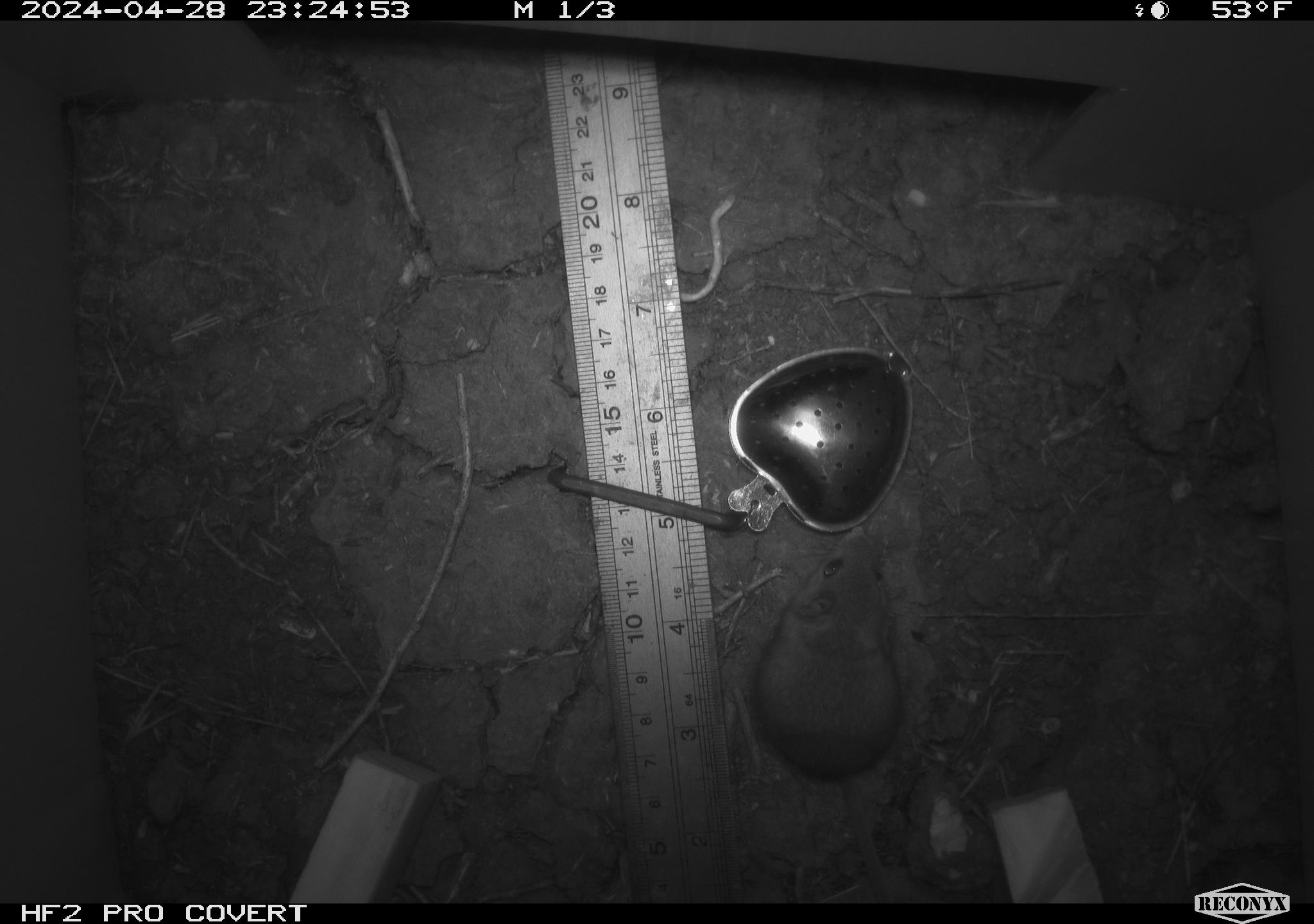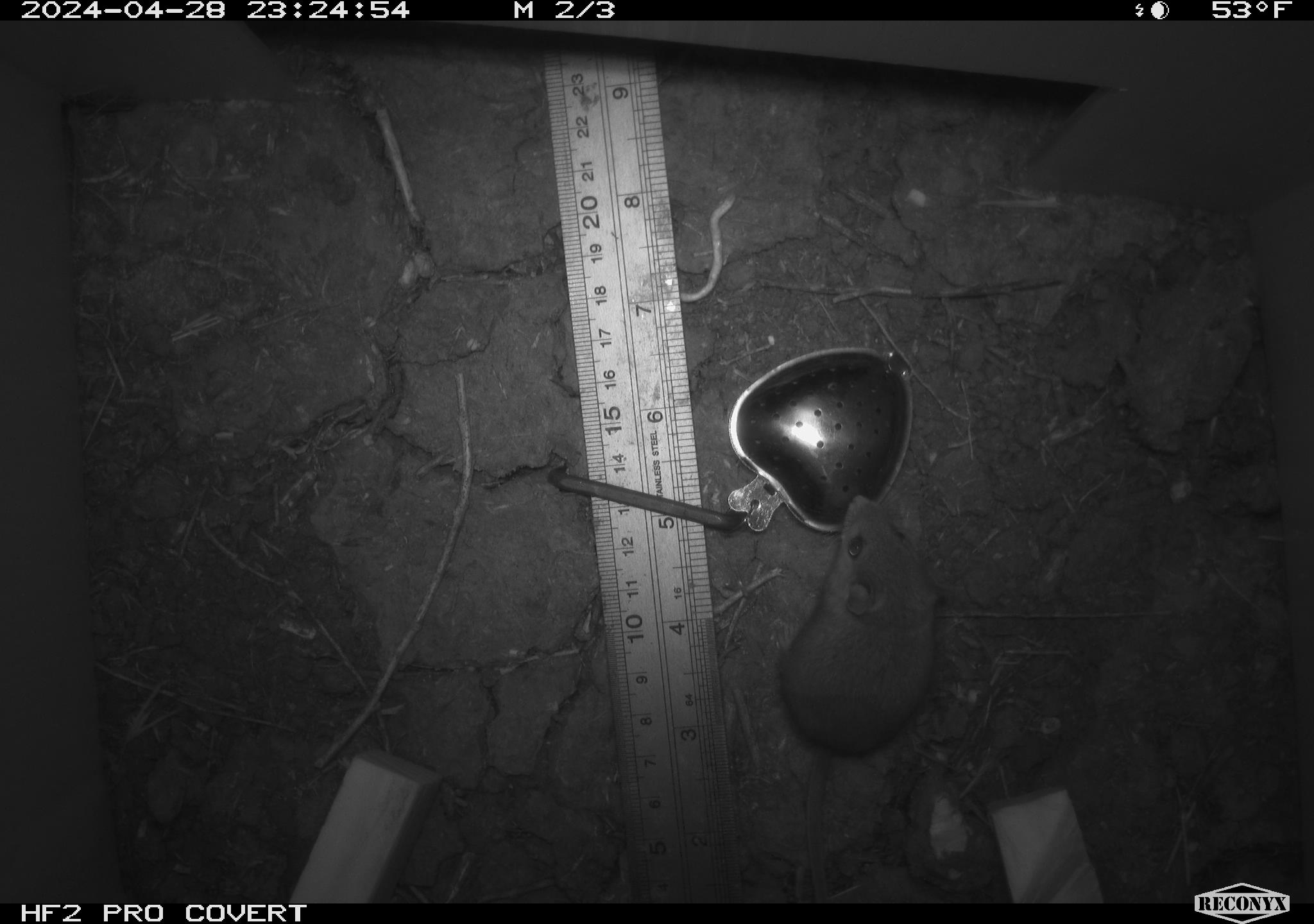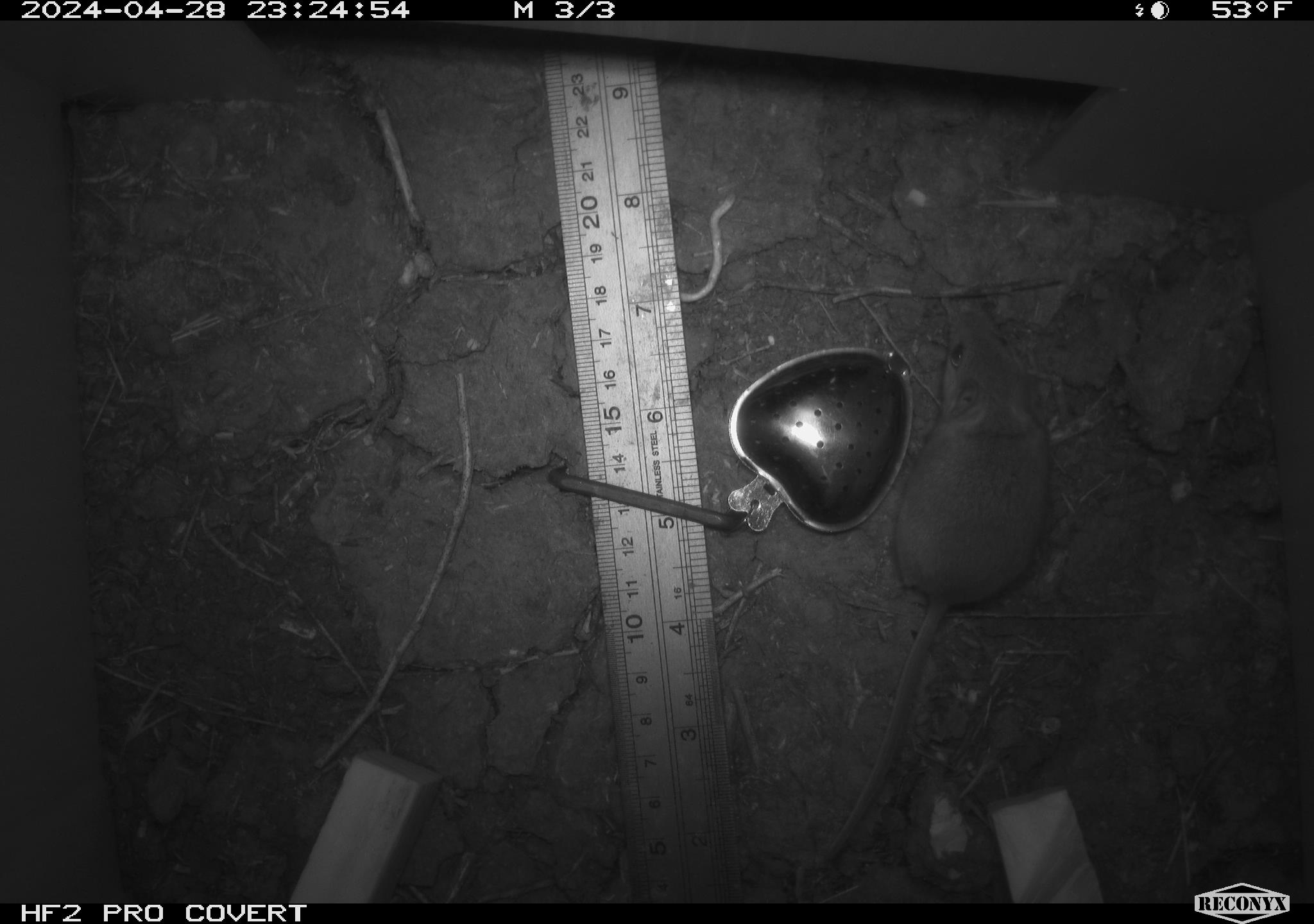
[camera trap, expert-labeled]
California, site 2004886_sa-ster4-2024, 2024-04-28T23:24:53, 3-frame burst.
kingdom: Animalia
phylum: Chordata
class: Mammalia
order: Rodentia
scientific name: Rodentia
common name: mouse species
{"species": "mouse species (Rodentia)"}